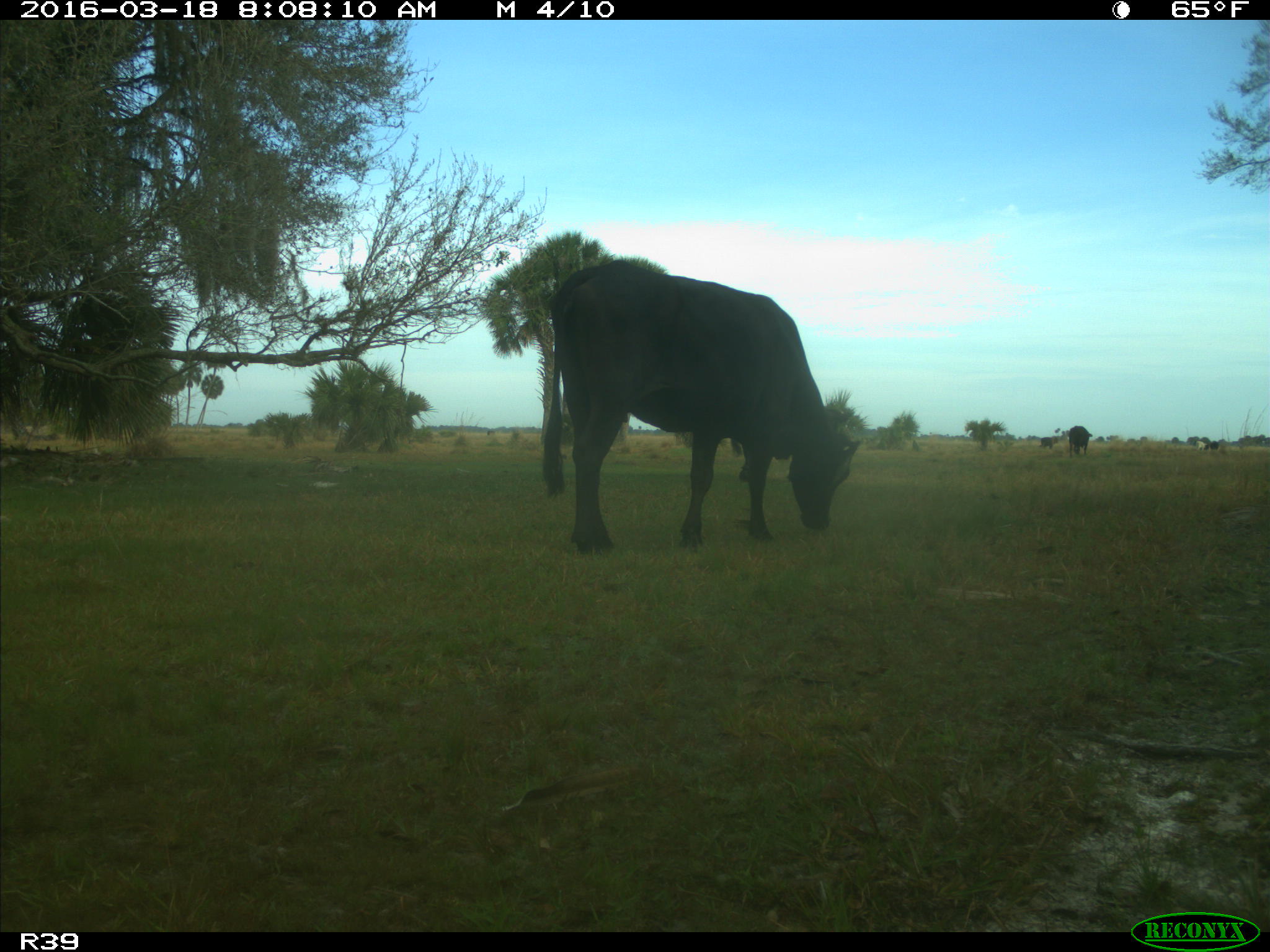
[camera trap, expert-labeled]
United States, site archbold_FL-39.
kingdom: Animalia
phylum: Chordata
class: Mammalia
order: Artiodactyla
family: Bovidae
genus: Bos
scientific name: Bos taurus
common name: domestic cow